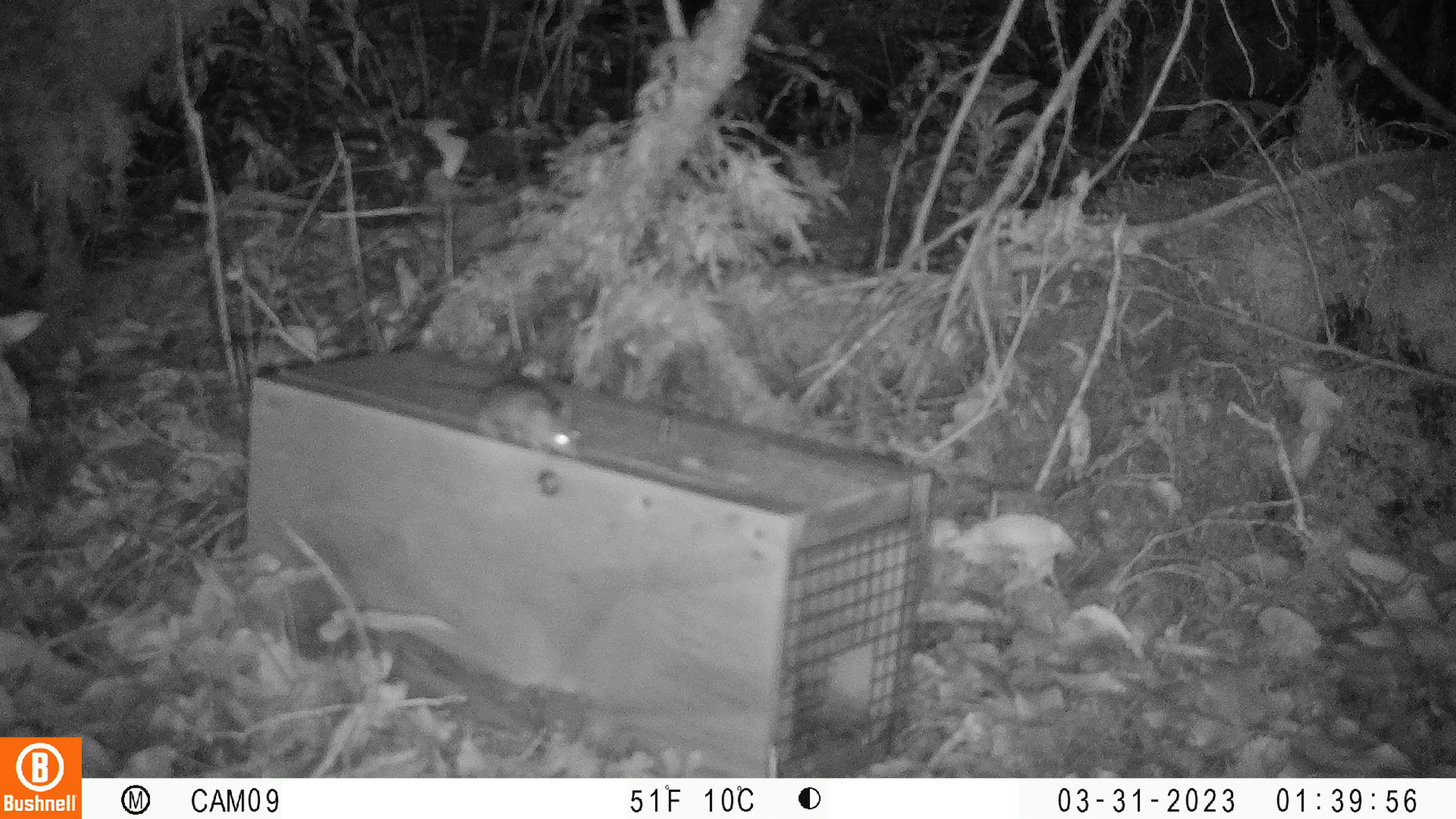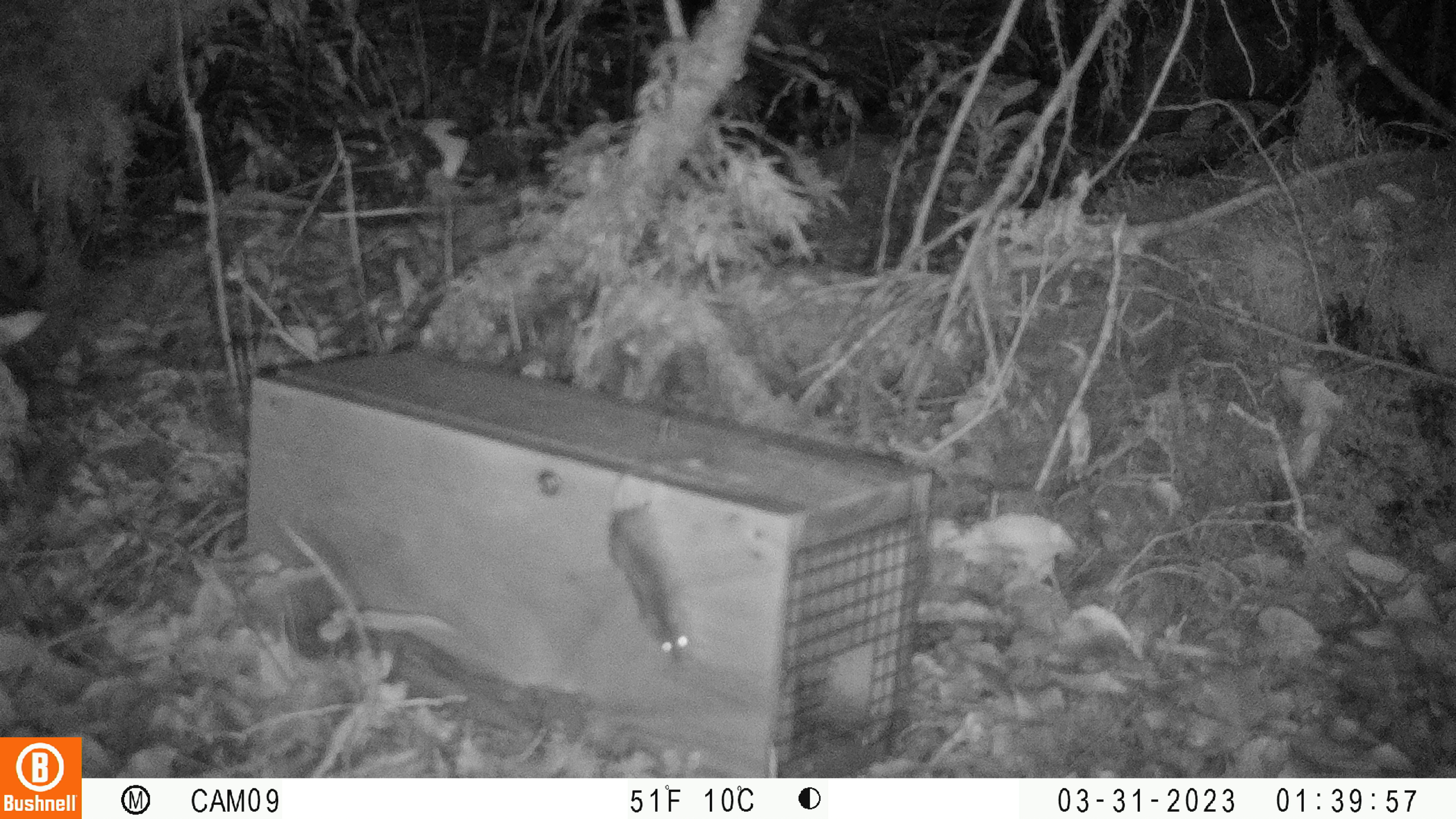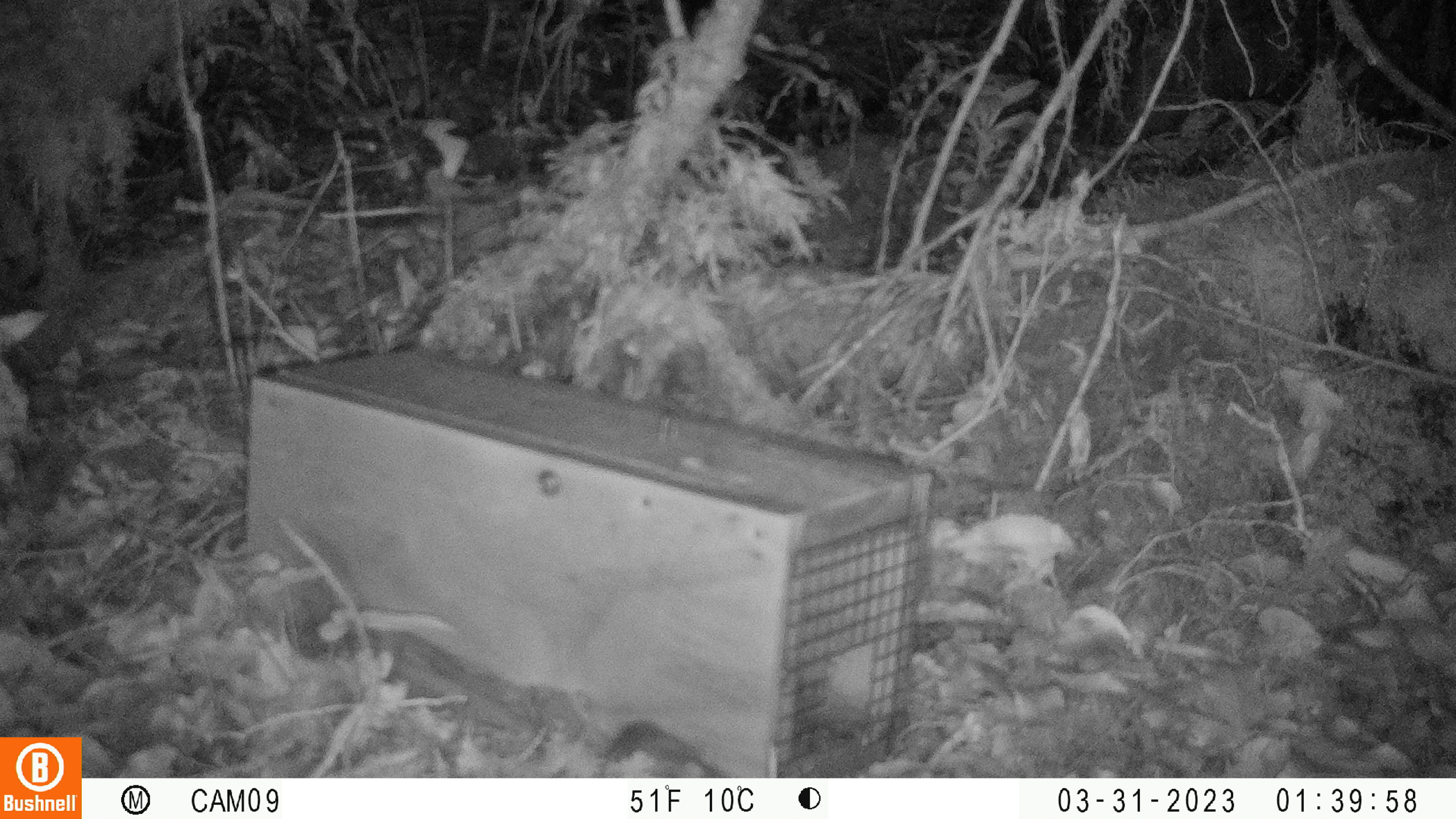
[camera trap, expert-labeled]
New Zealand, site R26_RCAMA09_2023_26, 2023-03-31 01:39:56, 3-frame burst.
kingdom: Animalia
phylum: Chordata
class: Mammalia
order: Rodentia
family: Muridae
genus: Mus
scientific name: Mus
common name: mouse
Mouse (Mus).